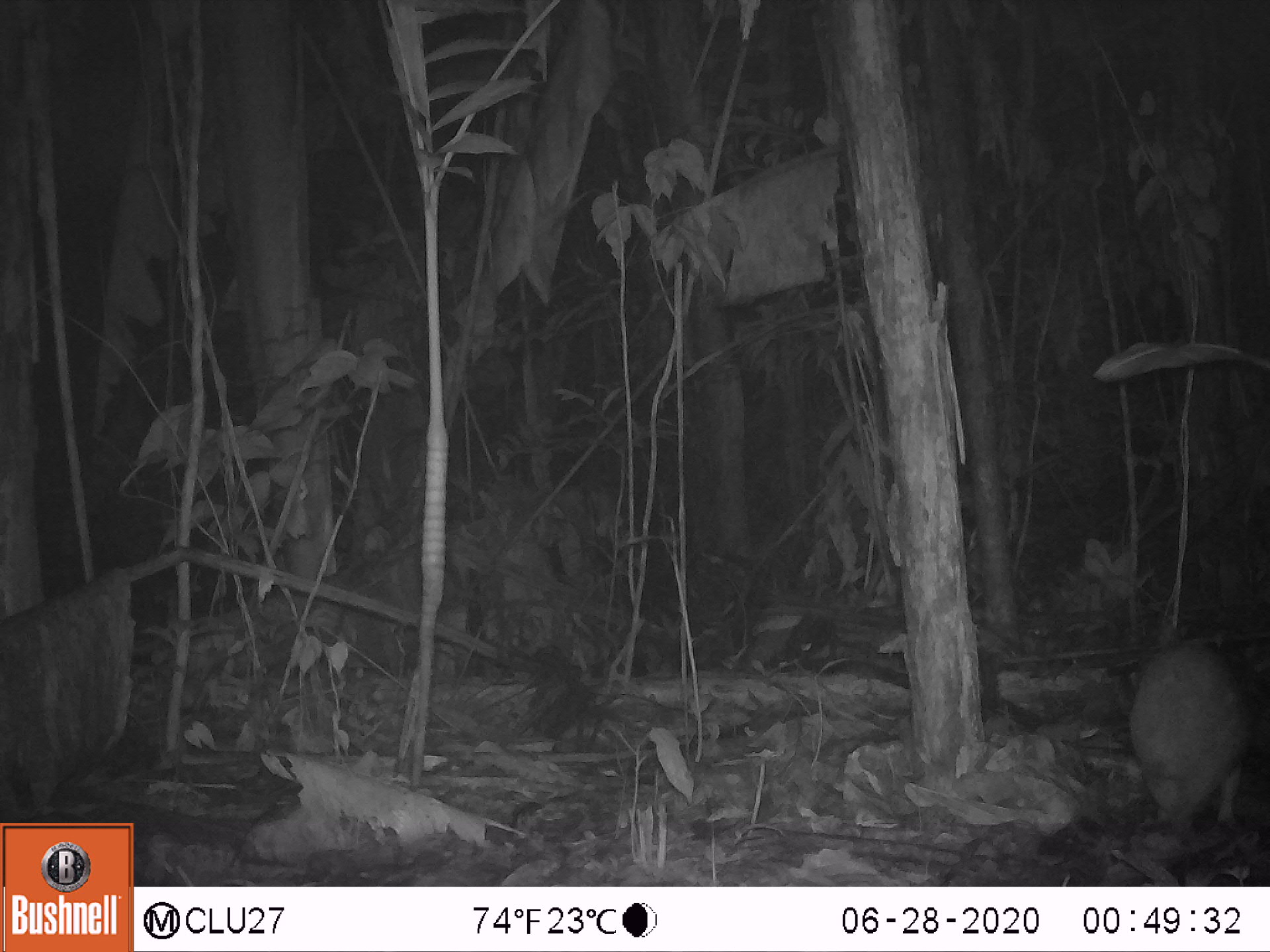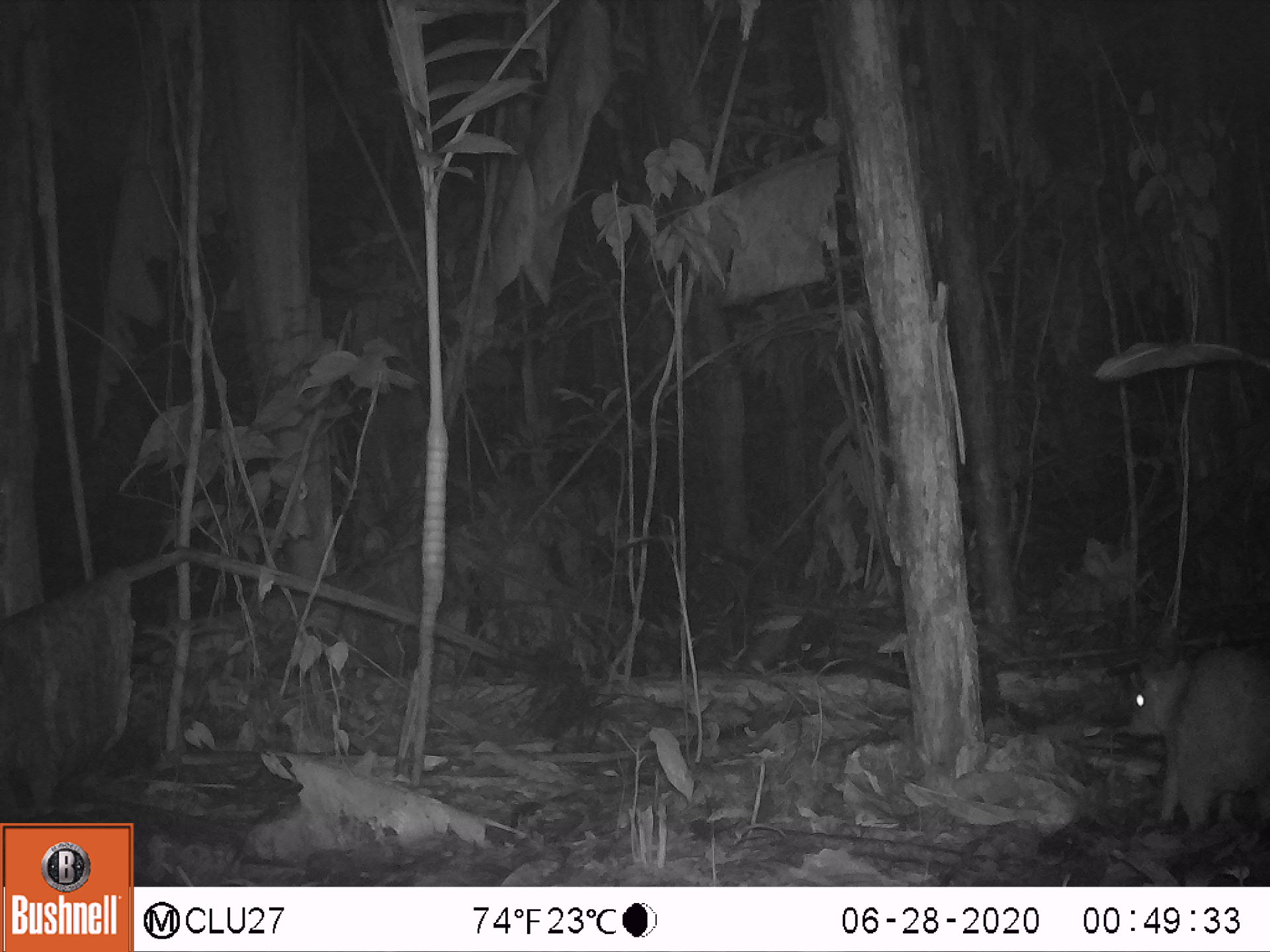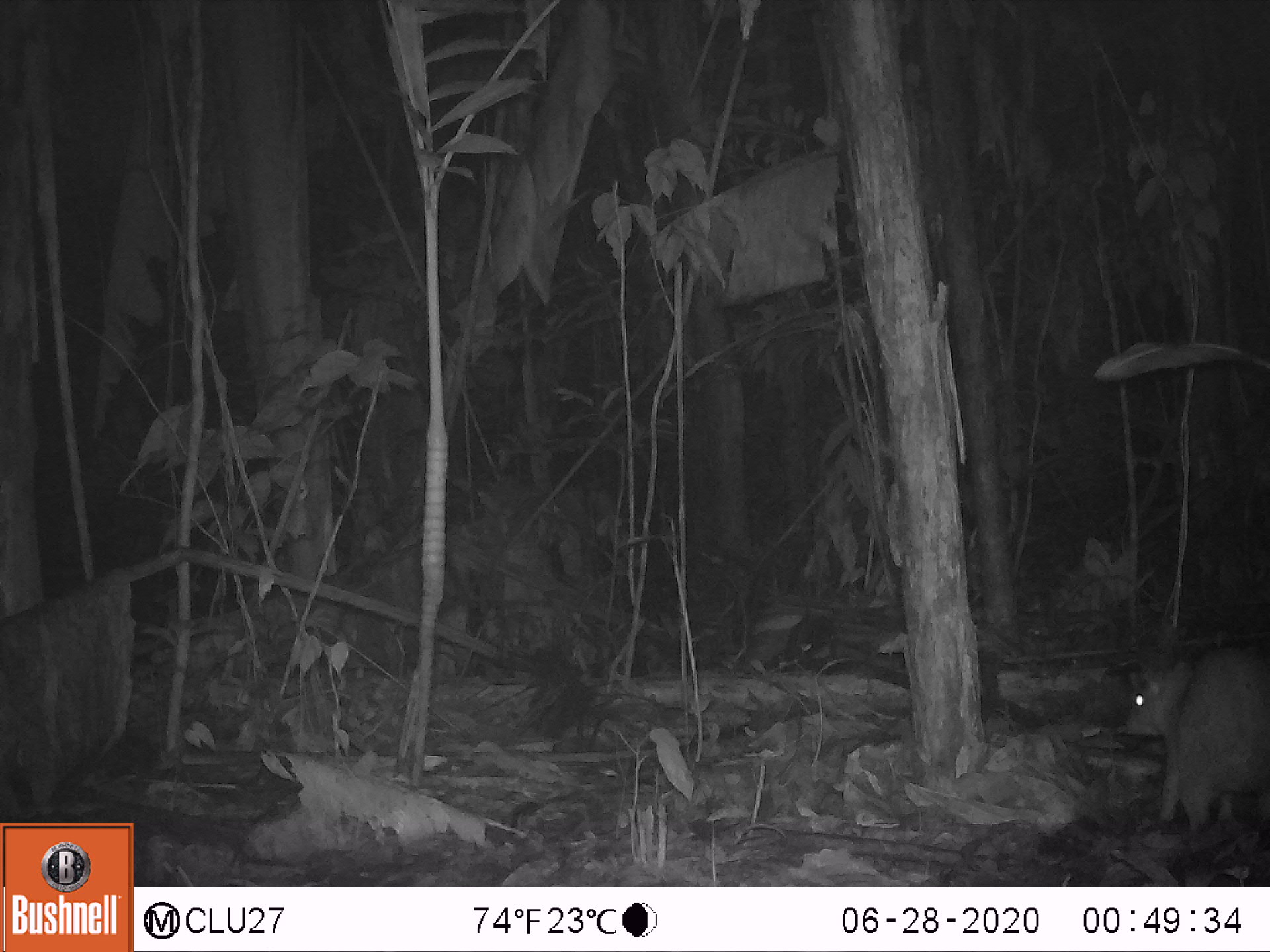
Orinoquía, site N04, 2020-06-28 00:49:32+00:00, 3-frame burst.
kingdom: Animalia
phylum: Chordata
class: Mammalia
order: Rodentia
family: Cuniculidae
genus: Cuniculus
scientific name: Cuniculus paca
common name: spotted paca